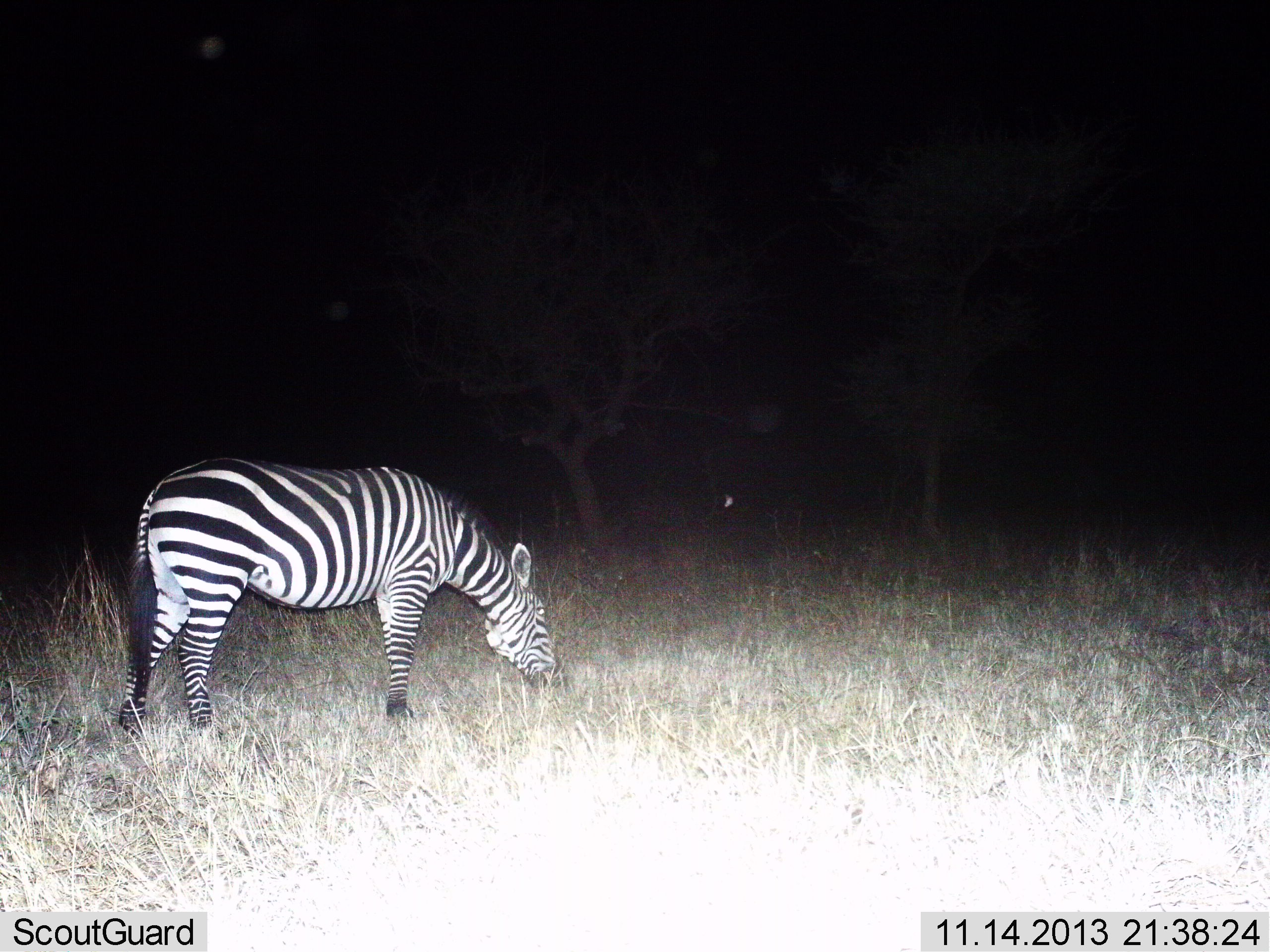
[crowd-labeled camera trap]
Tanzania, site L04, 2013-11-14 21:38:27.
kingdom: Animalia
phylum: Chordata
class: Mammalia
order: Perissodactyla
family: Equidae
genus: Equus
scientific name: Equus quagga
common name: plains zebra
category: zebra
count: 1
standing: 30%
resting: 0%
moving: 0%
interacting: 0%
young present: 0%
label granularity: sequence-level